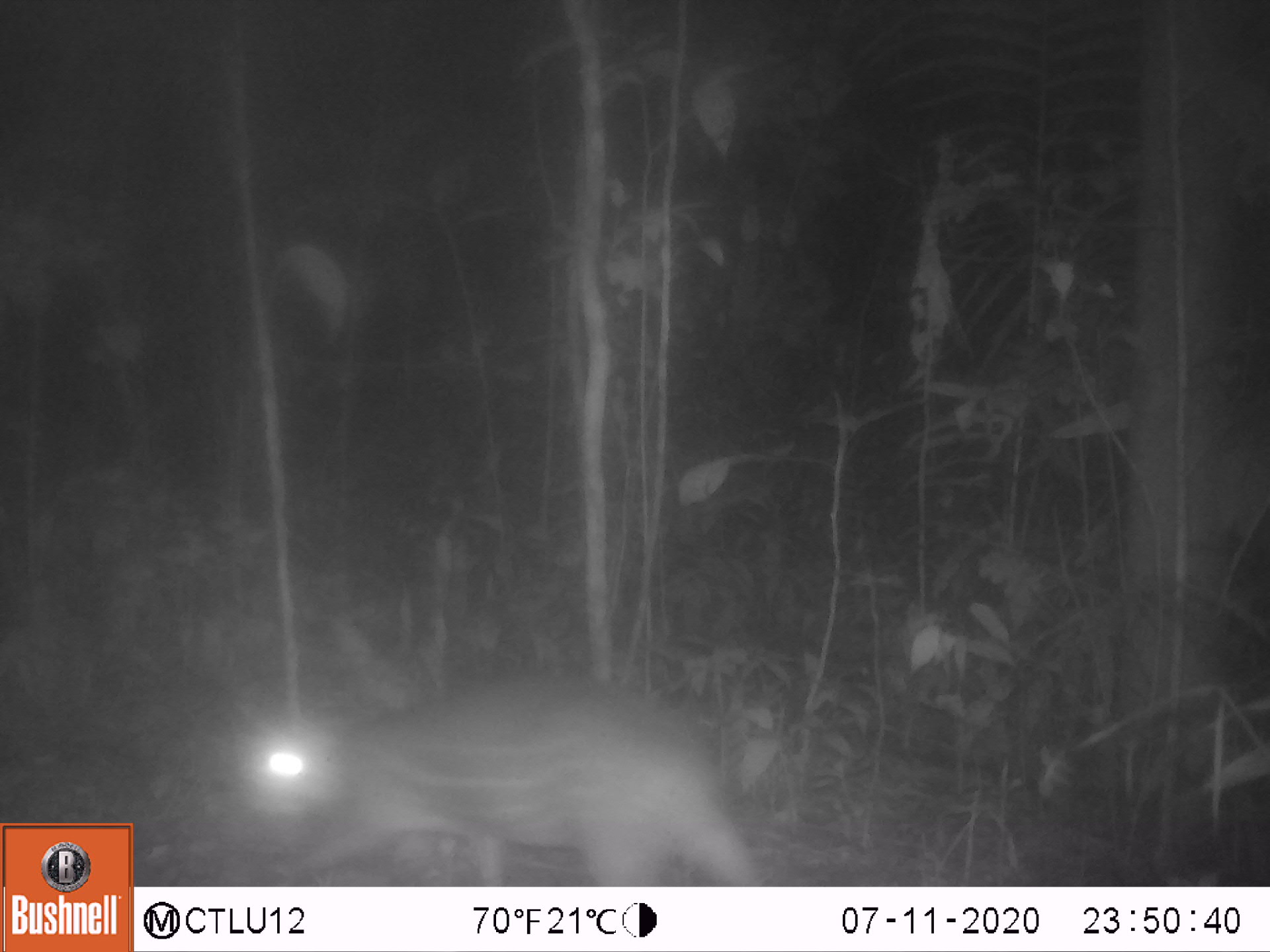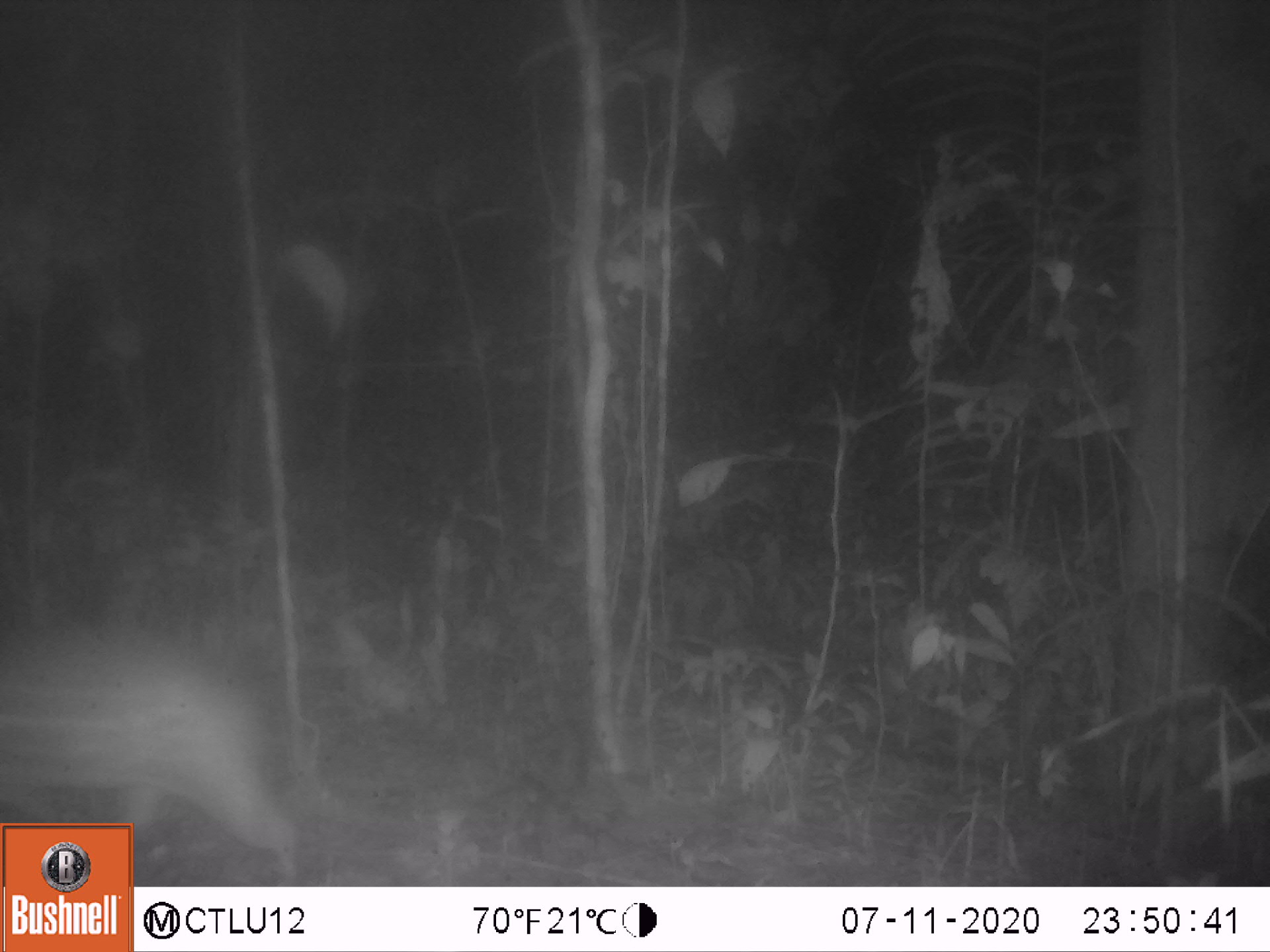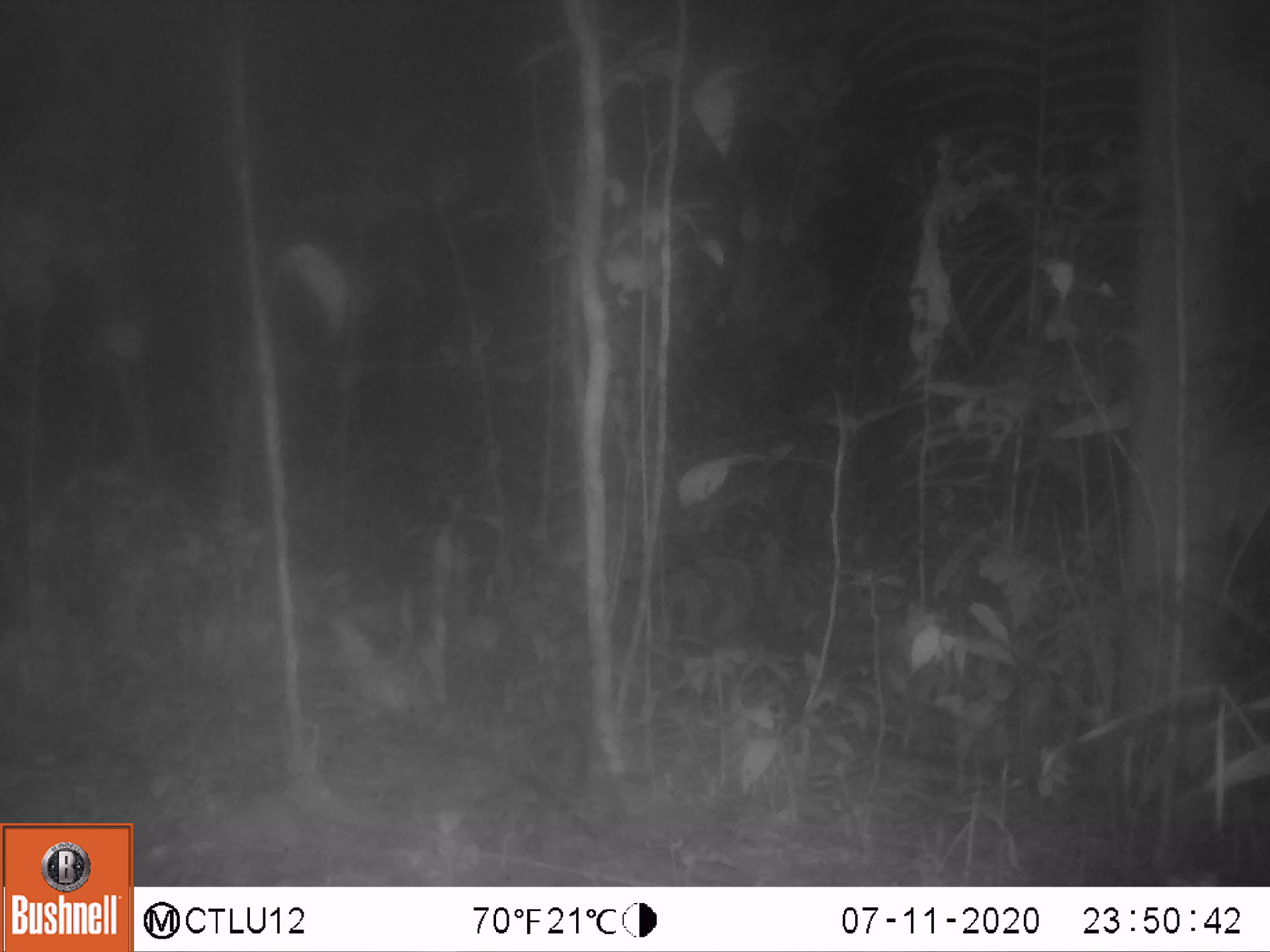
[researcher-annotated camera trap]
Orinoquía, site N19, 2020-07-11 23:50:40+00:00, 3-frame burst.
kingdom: Animalia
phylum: Chordata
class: Mammalia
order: Rodentia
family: Cuniculidae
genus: Cuniculus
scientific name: Cuniculus paca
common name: spotted paca